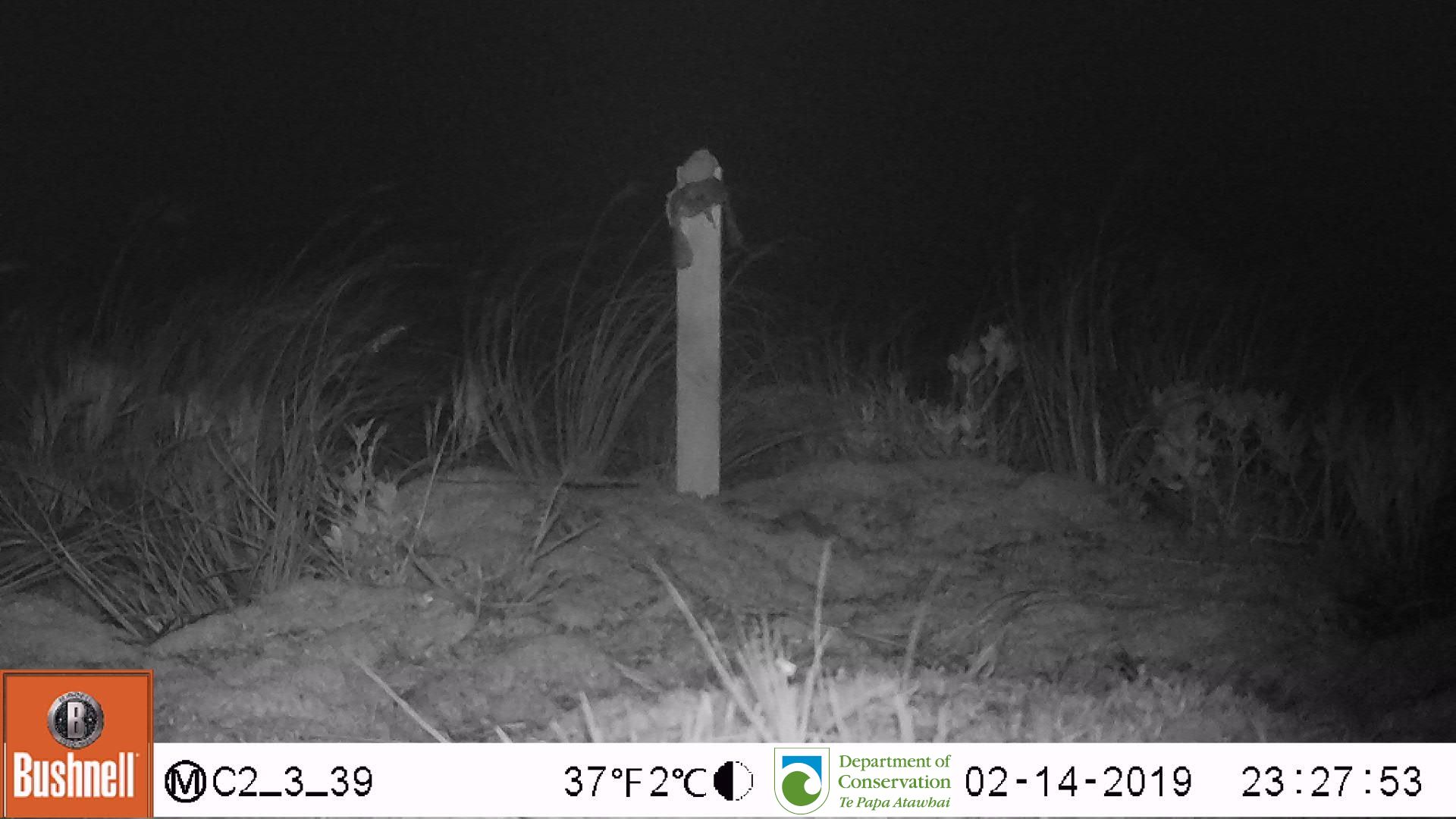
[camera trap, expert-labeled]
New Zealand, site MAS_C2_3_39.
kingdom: Animalia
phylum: Chordata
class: Mammalia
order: Rodentia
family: Muridae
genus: Mus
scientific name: Mus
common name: mouse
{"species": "mouse (Mus)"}